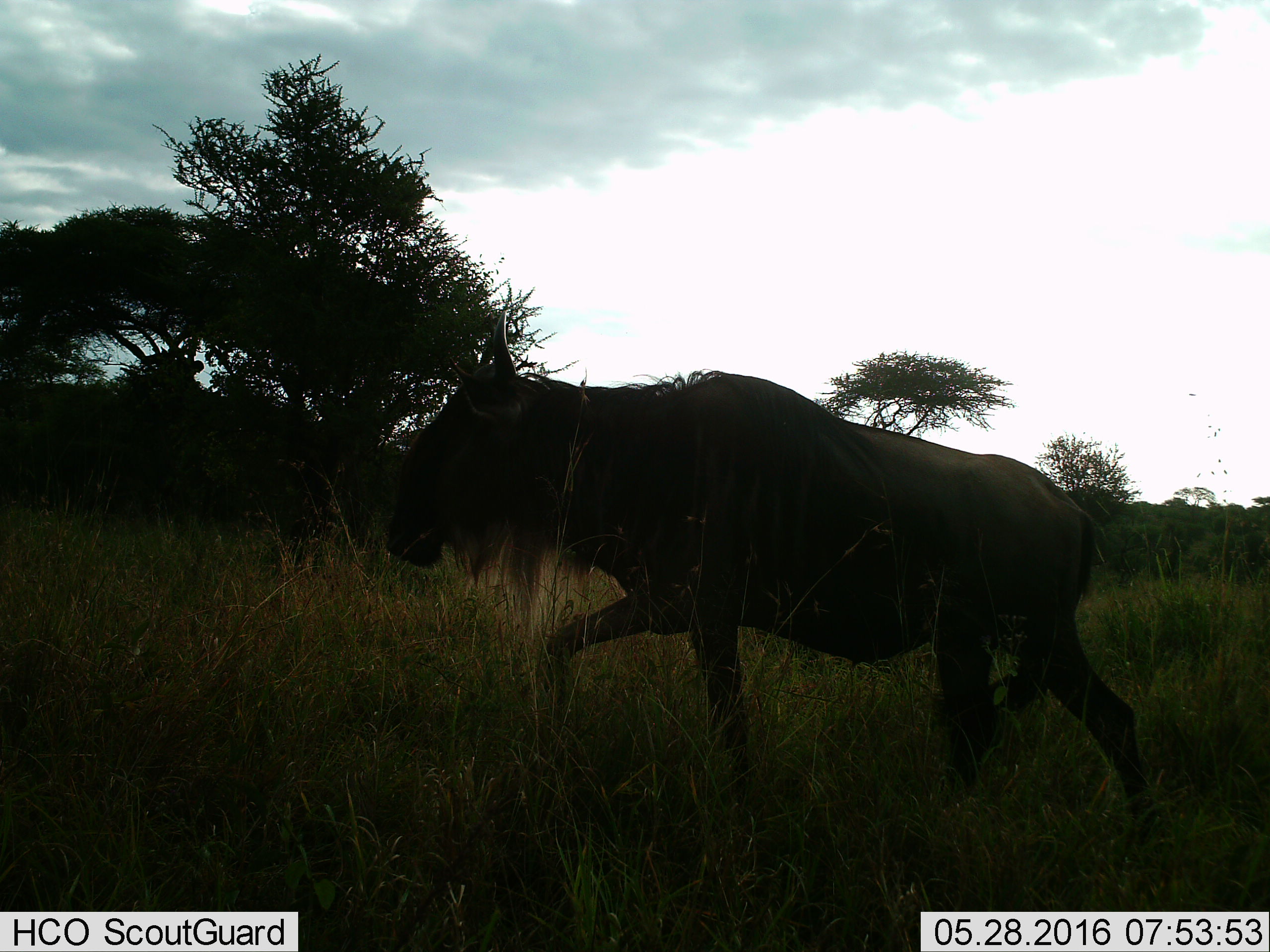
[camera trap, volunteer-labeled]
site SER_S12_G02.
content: unidentified animal